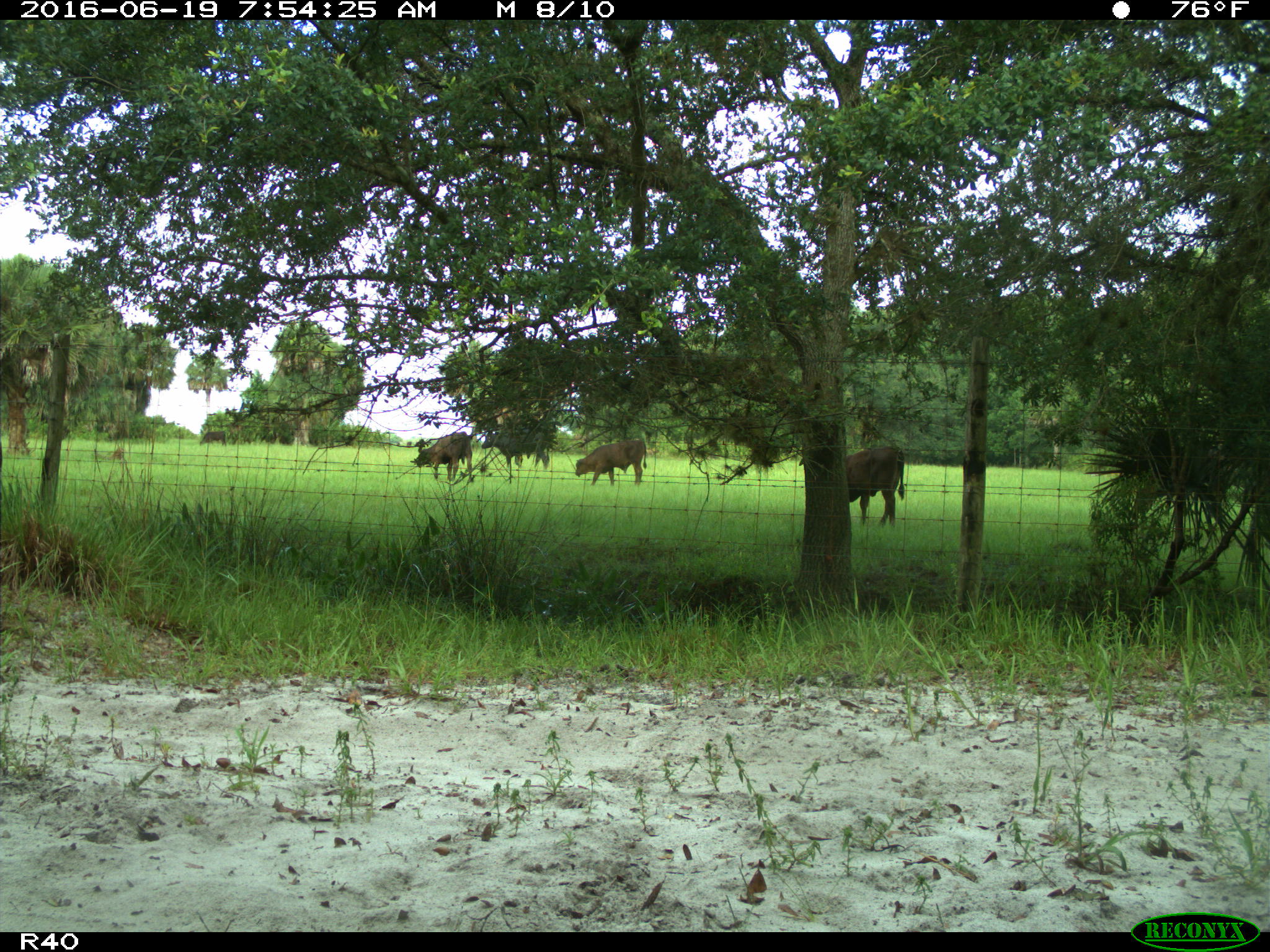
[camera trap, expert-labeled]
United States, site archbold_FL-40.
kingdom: Animalia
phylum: Chordata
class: Mammalia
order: Artiodactyla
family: Bovidae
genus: Bos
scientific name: Bos taurus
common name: domestic cow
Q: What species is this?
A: Bos taurus (domestic cow).